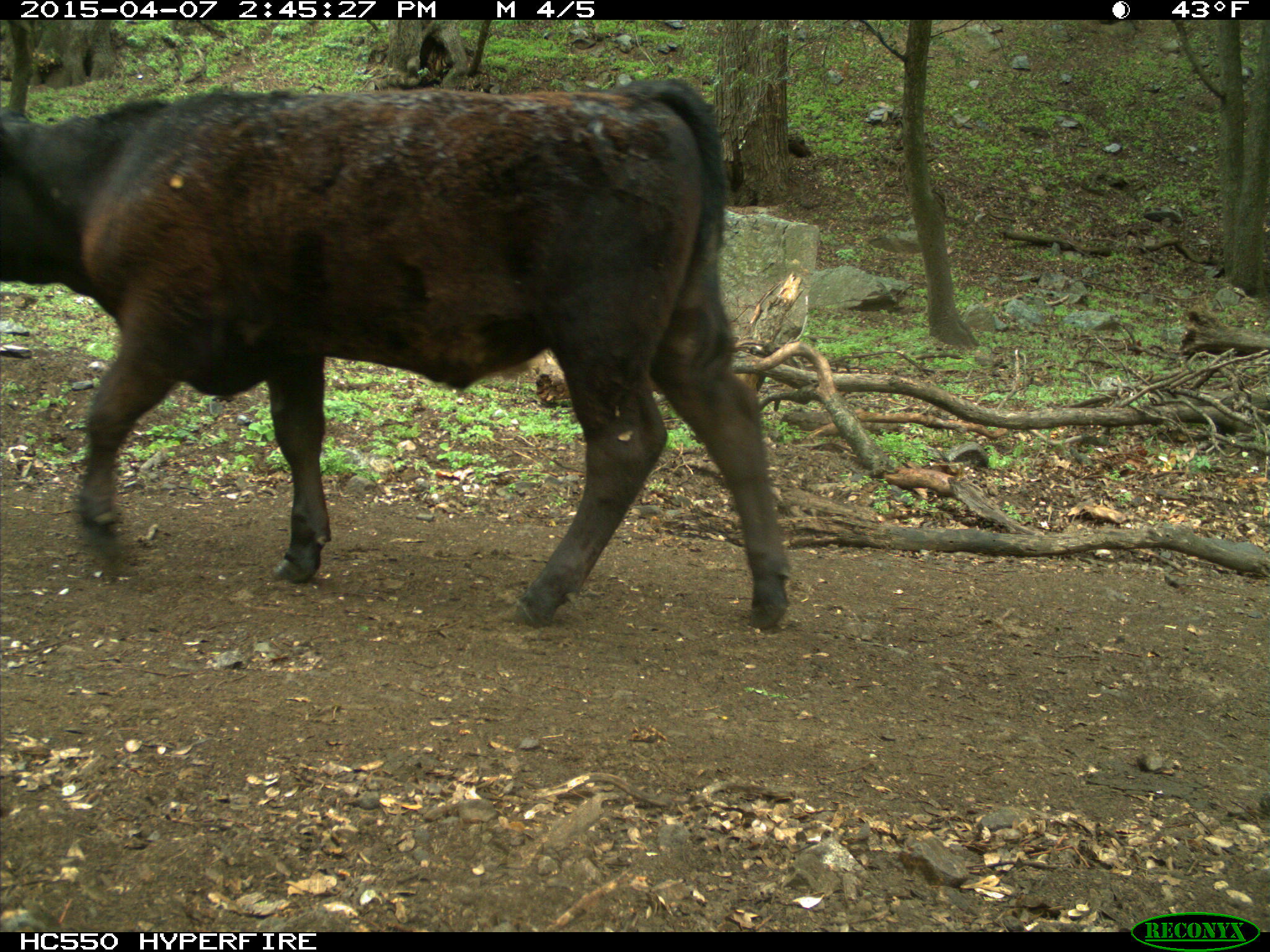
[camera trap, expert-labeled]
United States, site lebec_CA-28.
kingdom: Animalia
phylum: Chordata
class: Mammalia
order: Artiodactyla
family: Bovidae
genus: Bos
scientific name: Bos taurus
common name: domestic cow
Bos taurus (domestic cow).